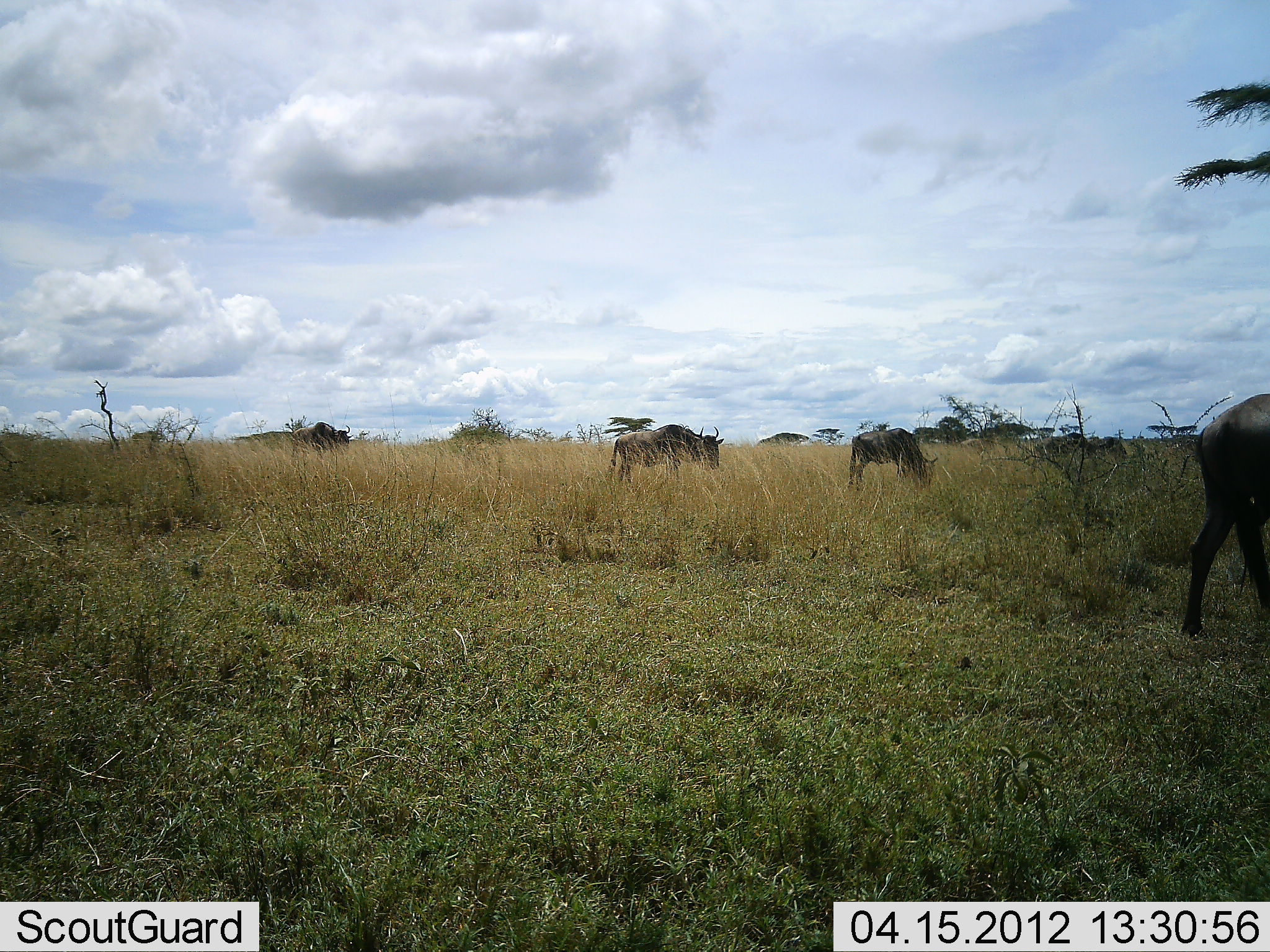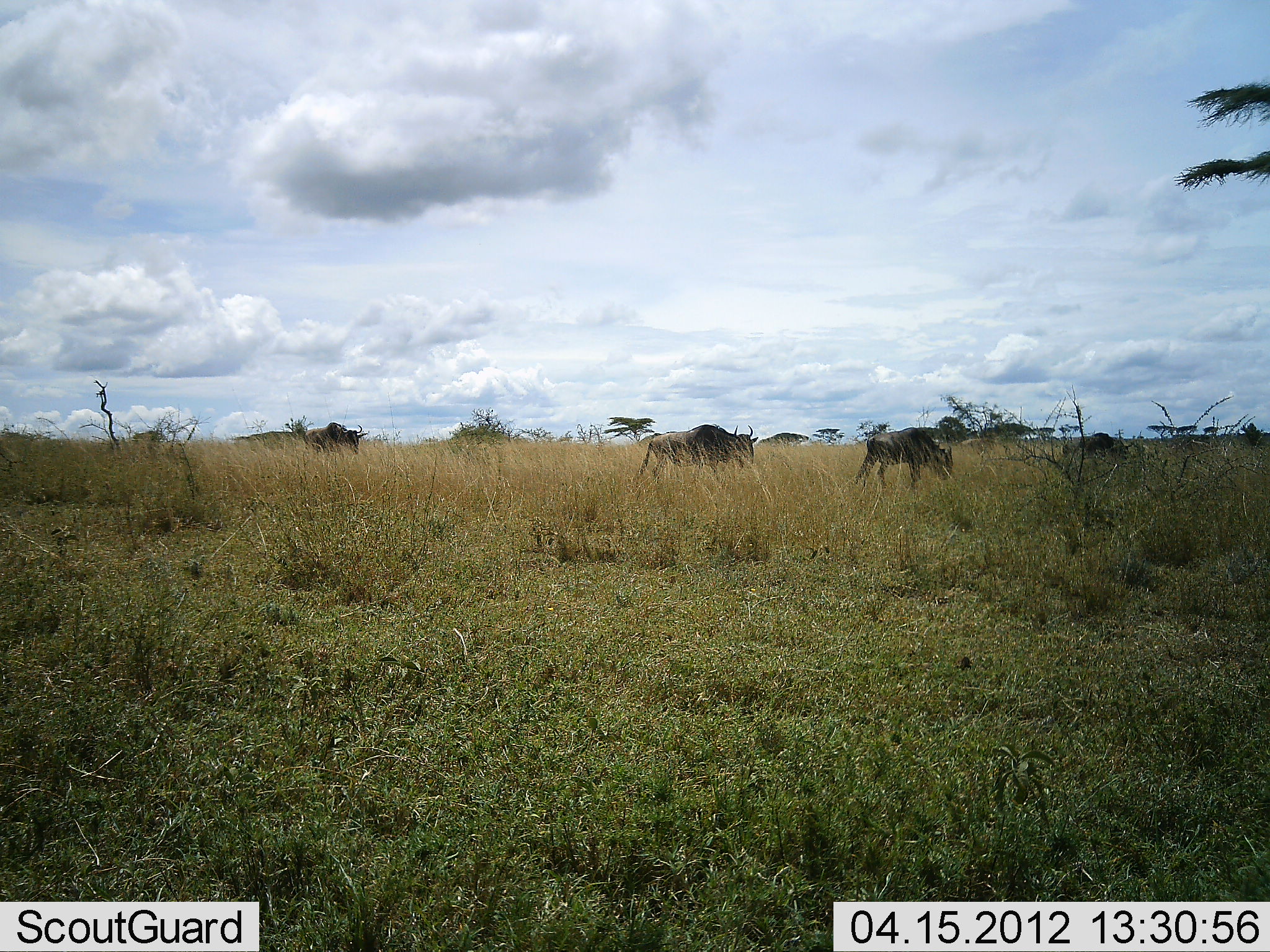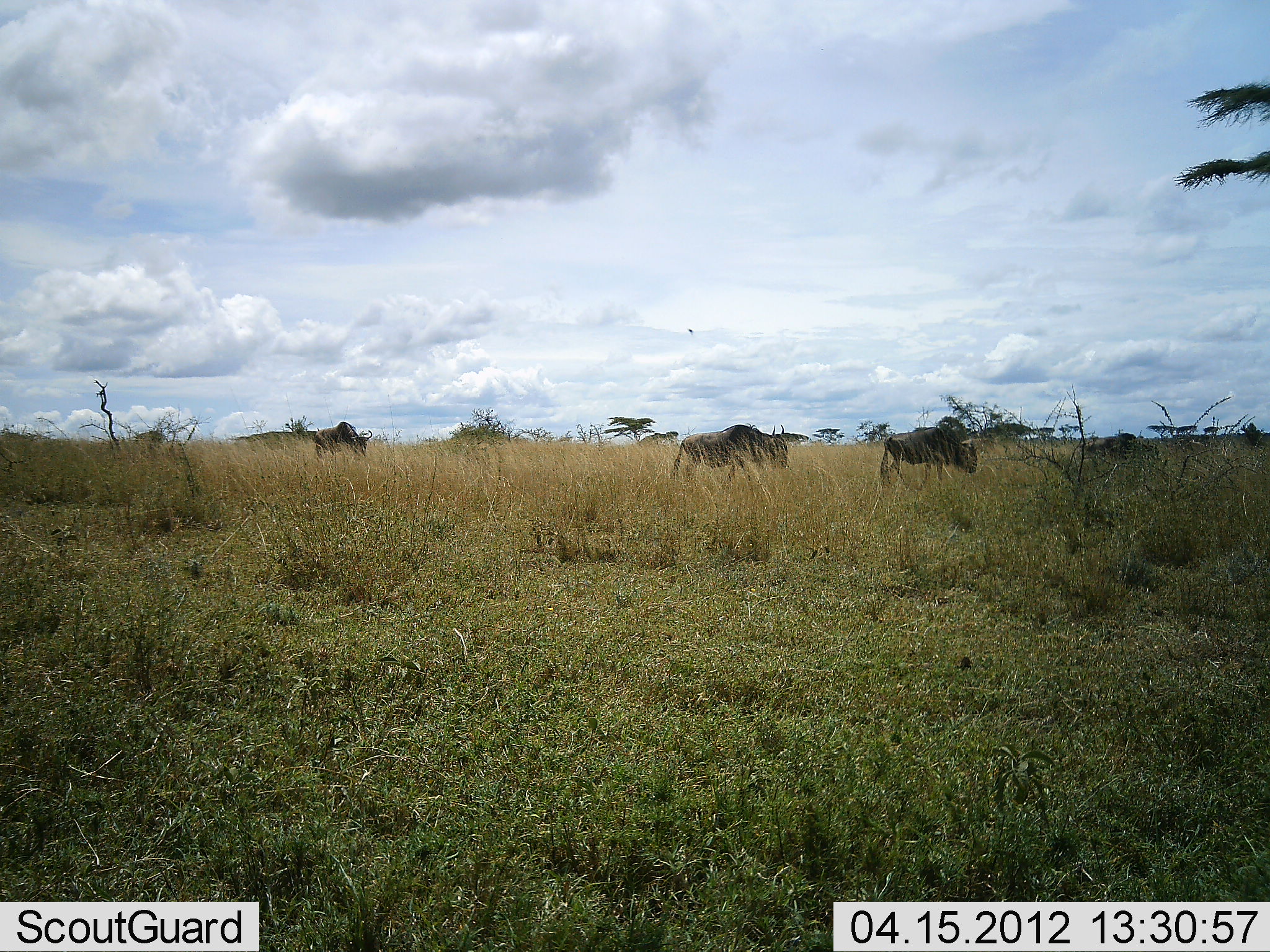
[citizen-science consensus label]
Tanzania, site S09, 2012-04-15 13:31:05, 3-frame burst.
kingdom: Animalia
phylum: Chordata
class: Mammalia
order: Artiodactyla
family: Bovidae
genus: Connochaetes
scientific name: Connochaetes taurinus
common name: blue wildebeest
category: wildebeest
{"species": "wildebeest (blue wildebeest) (Connochaetes taurinus)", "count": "5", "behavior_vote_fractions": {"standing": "0%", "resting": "0%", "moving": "100%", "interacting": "0%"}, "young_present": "0%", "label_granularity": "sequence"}